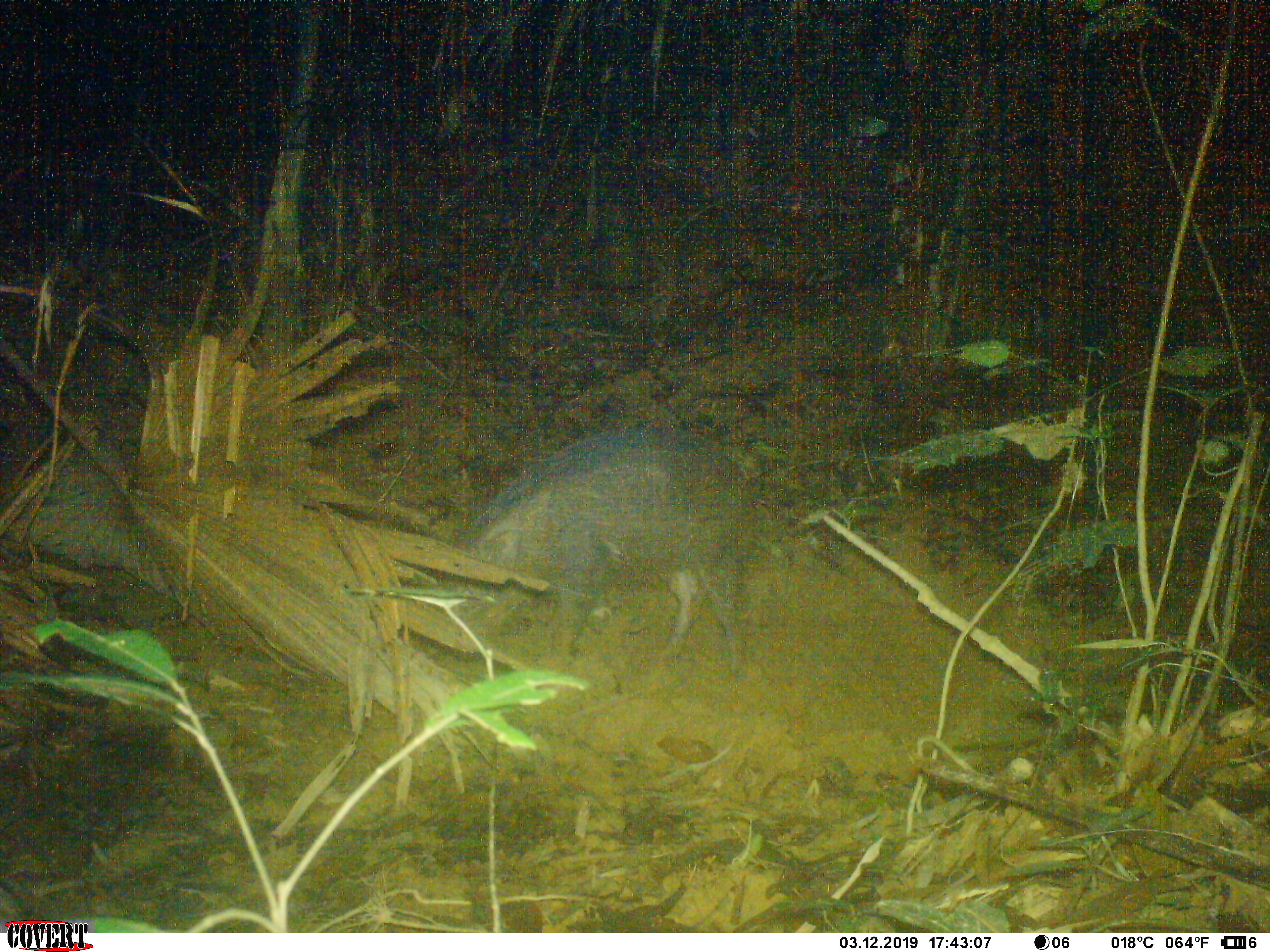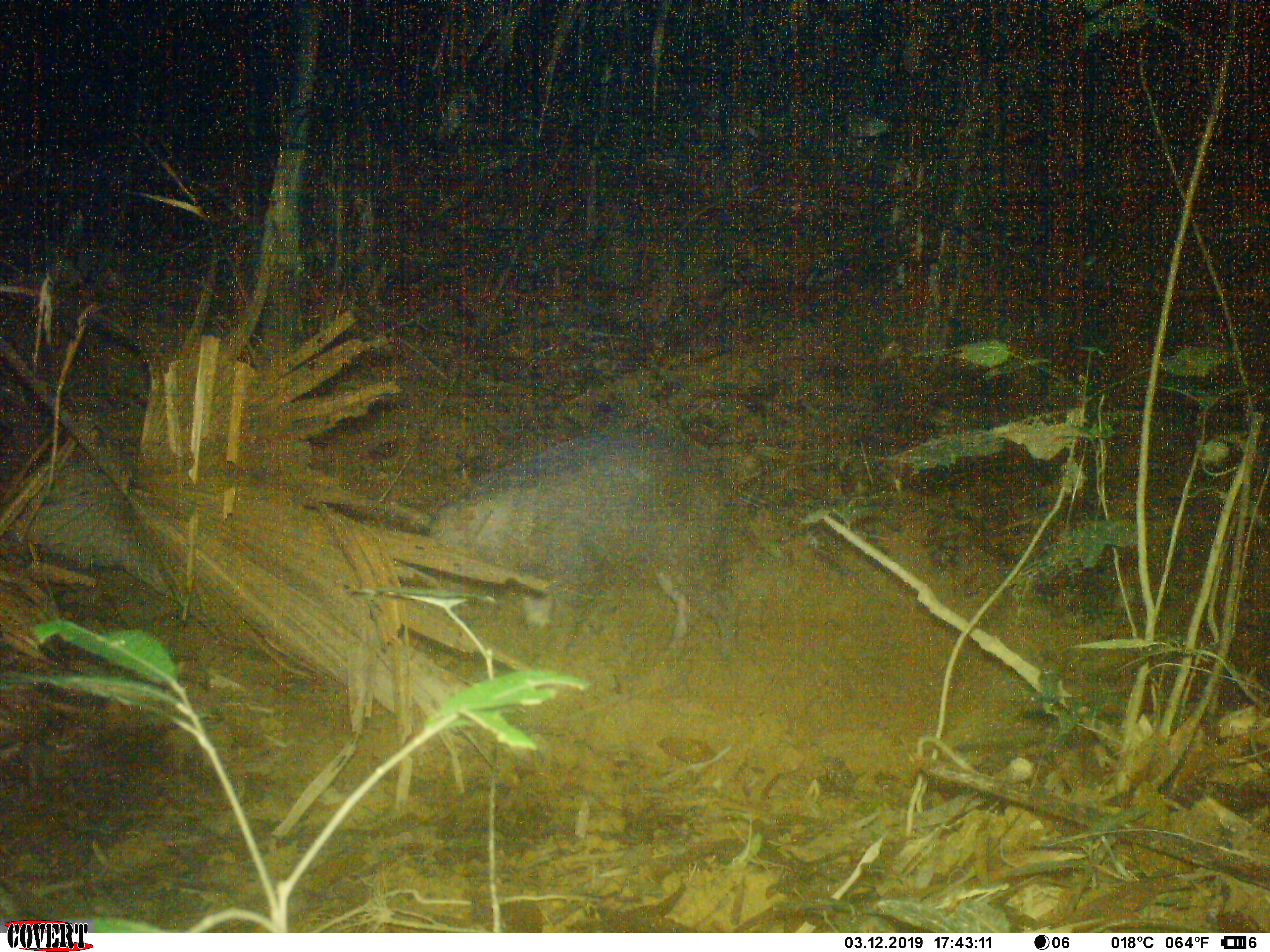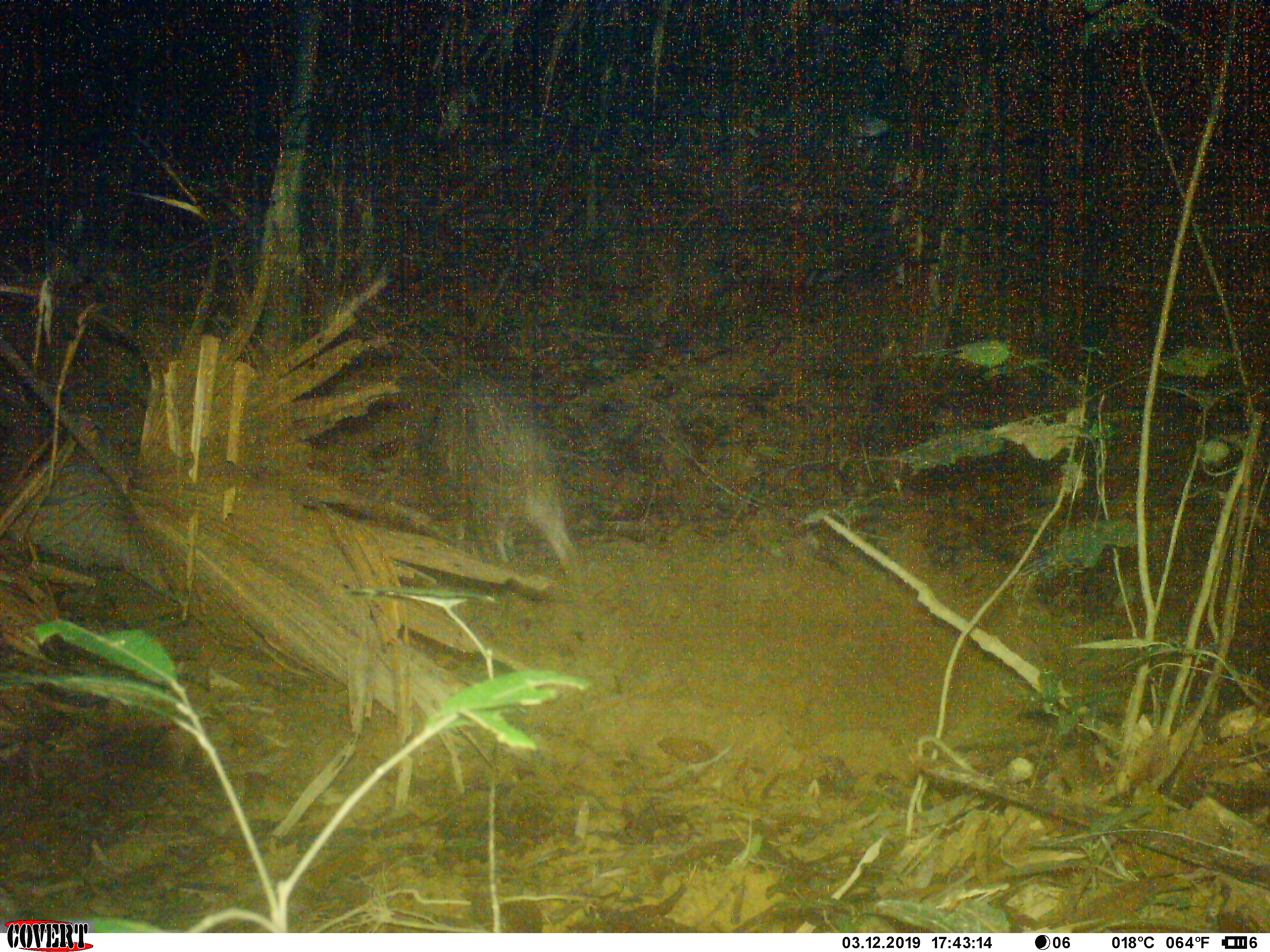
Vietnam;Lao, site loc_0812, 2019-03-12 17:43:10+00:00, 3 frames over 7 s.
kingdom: Animalia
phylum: Chordata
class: Mammalia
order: Artiodactyla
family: Suidae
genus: Sus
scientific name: Sus scrofa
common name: eurasian wild pig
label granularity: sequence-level